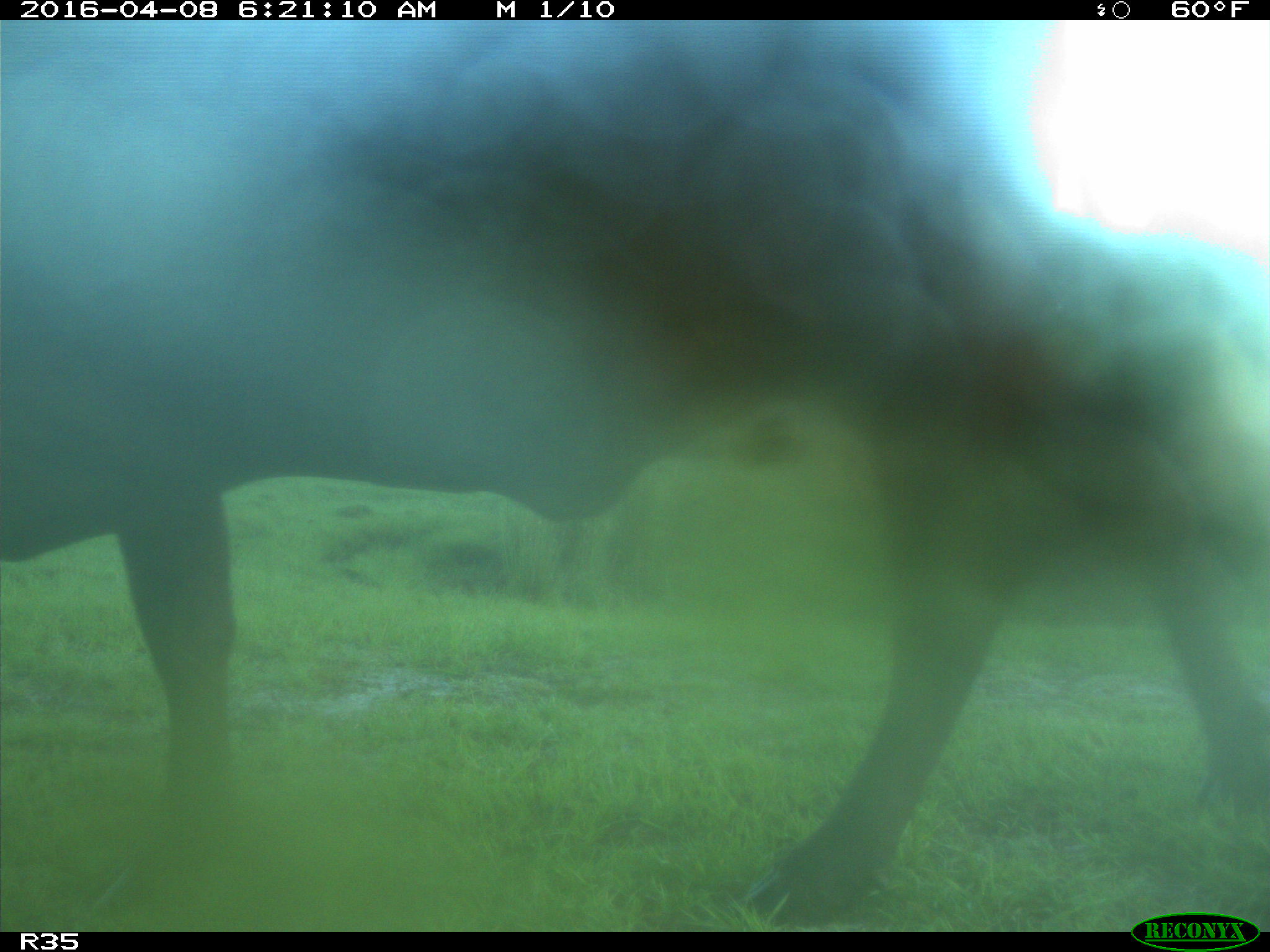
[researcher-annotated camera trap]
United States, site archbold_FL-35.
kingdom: Animalia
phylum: Chordata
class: Mammalia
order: Artiodactyla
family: Bovidae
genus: Bos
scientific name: Bos taurus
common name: domestic cow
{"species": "Bos taurus (domestic cow)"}